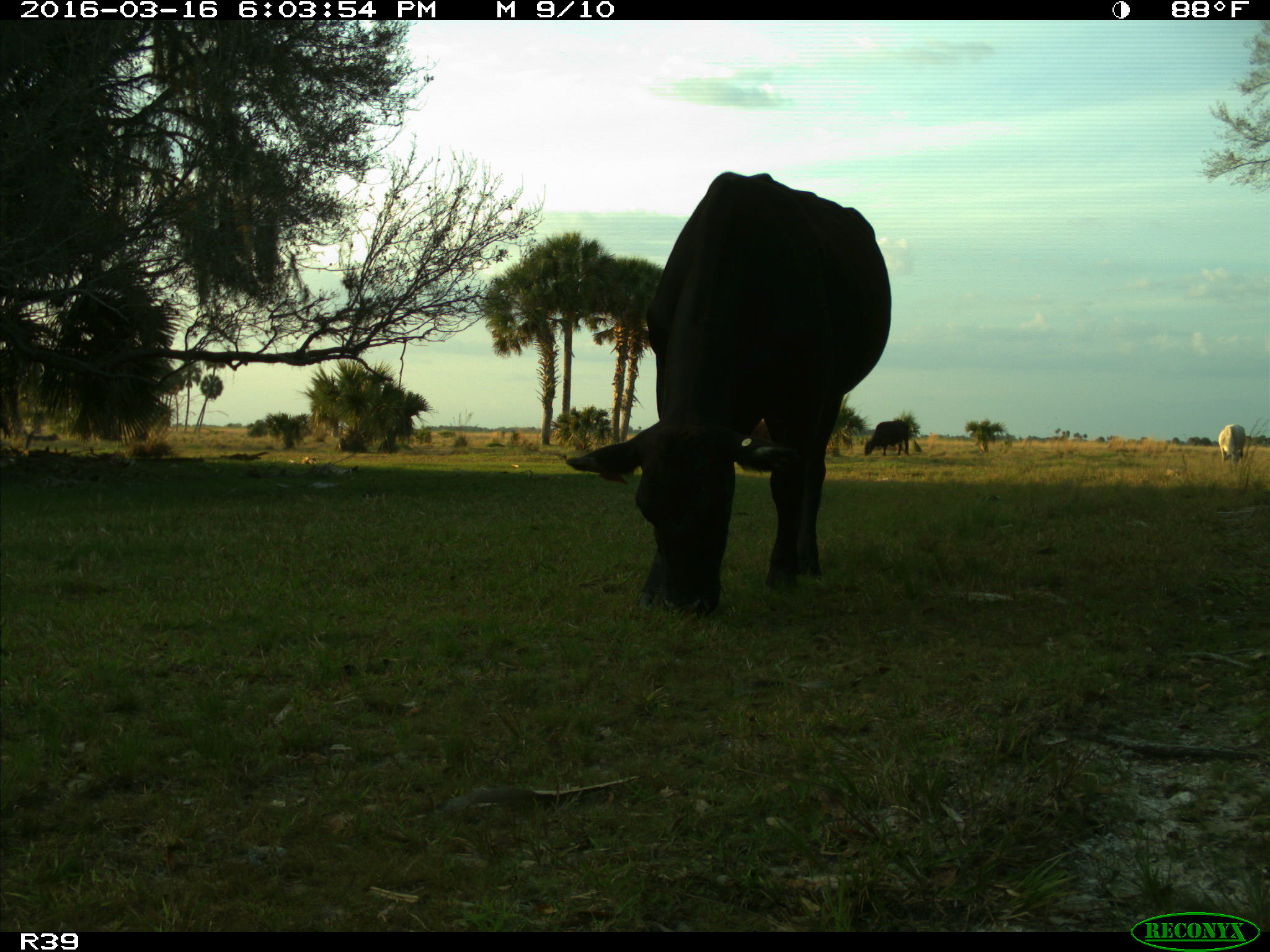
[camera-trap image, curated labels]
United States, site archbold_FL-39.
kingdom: Animalia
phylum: Chordata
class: Mammalia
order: Artiodactyla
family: Bovidae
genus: Bos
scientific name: Bos taurus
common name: domestic cow